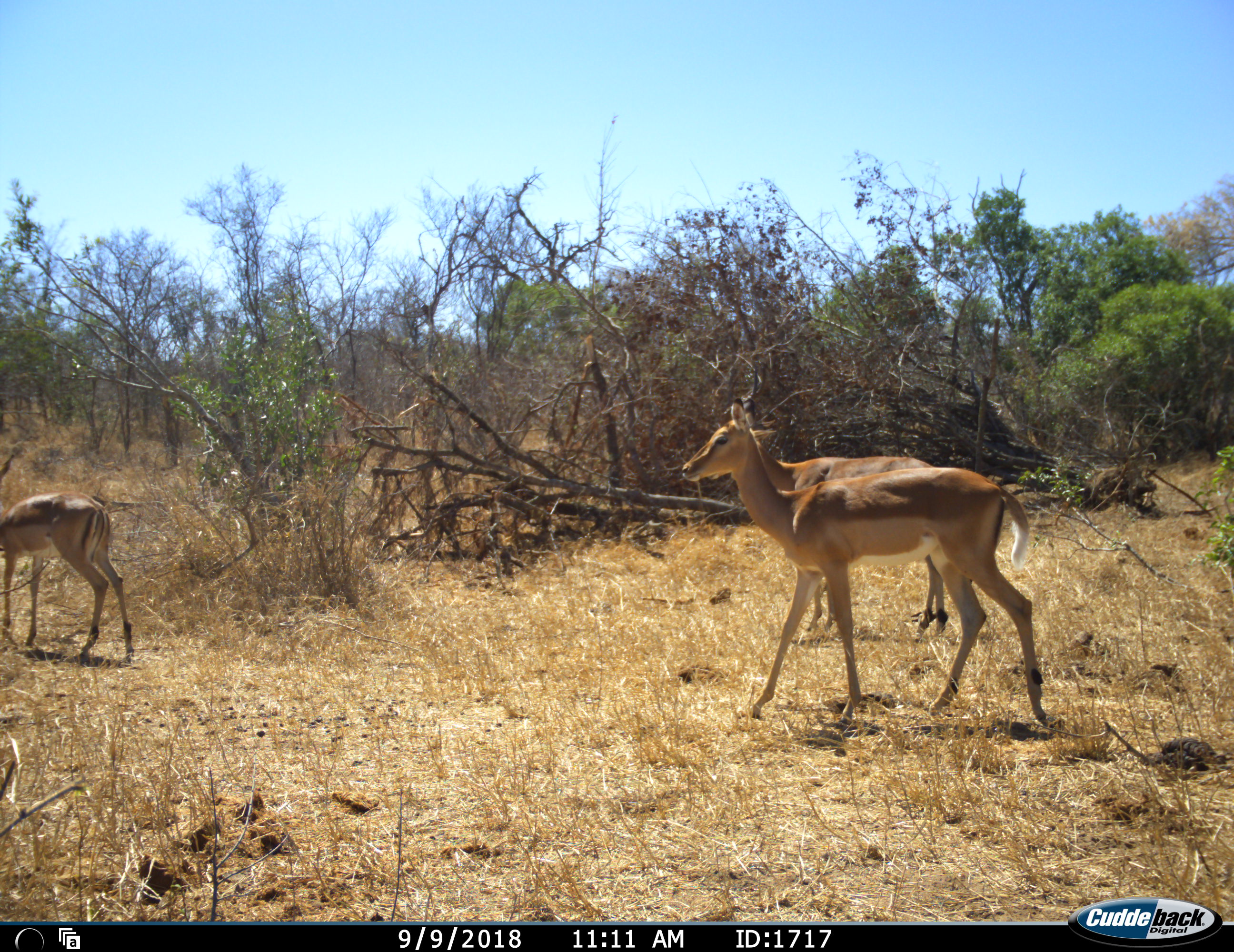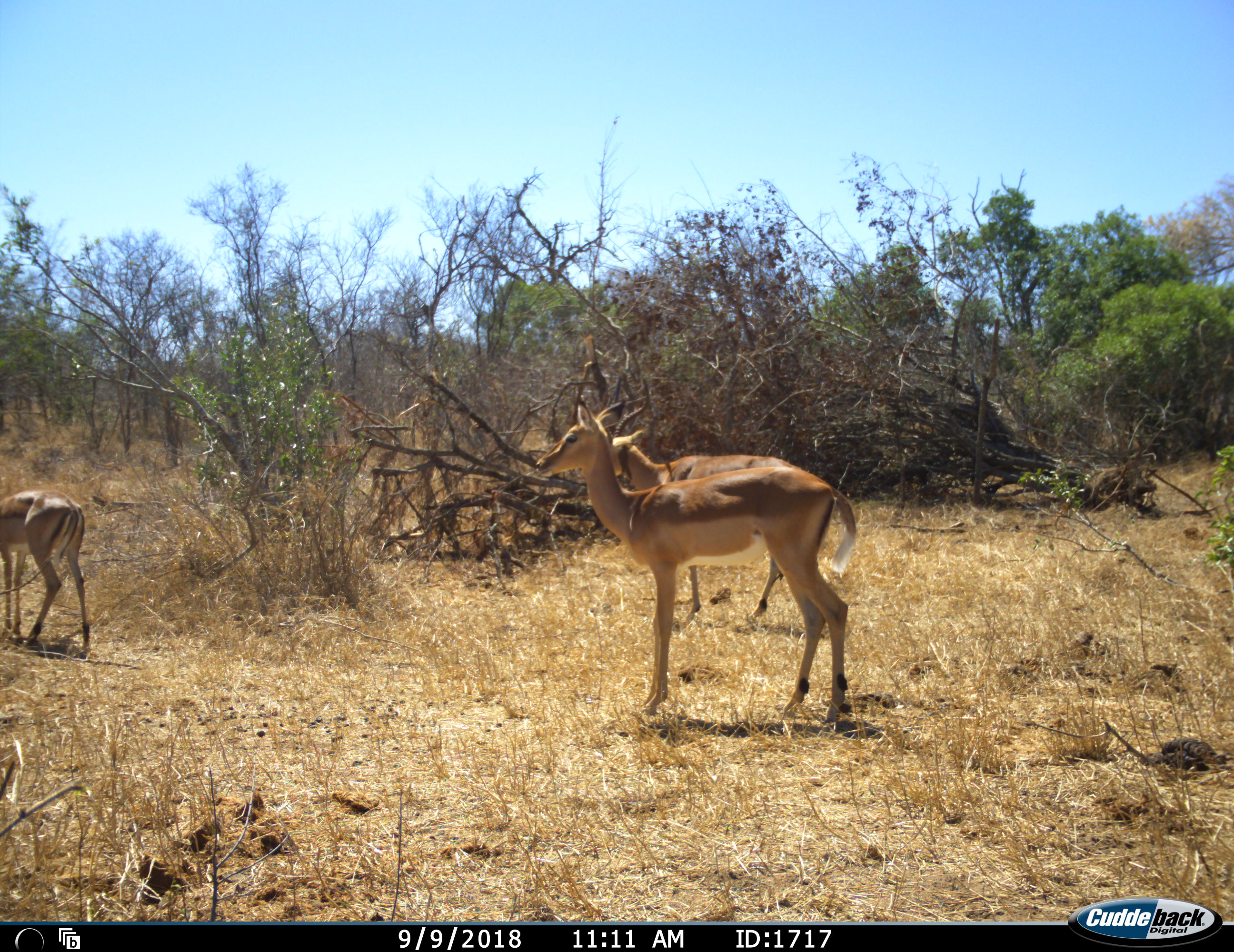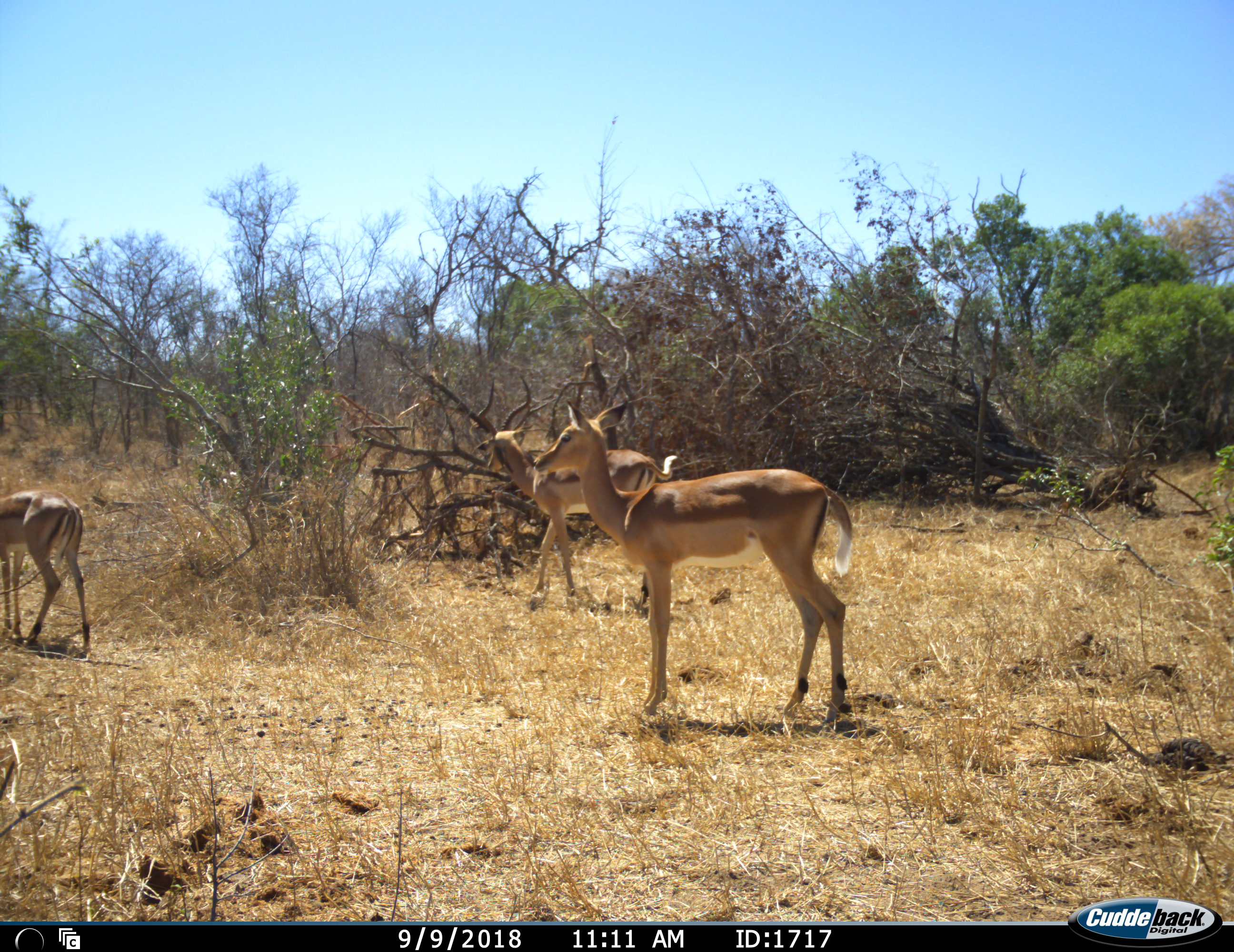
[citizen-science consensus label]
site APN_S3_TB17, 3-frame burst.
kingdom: Animalia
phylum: Chordata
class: Mammalia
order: Artiodactyla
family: Bovidae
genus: Aepyceros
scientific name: Aepyceros melampus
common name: impala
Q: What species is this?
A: Impala (Aepyceros melampus).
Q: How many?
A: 3.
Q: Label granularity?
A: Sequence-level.